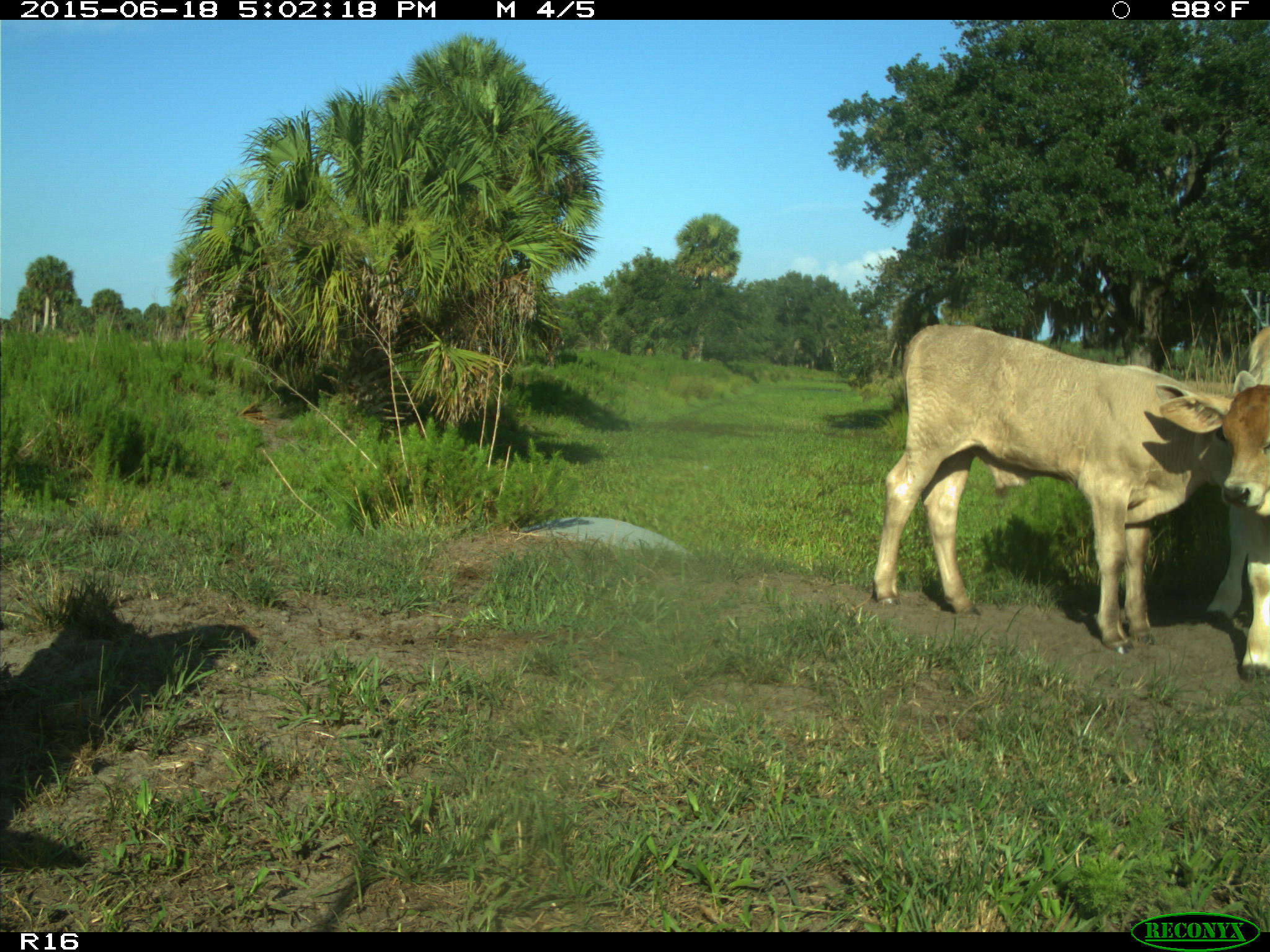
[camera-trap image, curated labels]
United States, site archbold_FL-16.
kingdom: Animalia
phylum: Chordata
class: Mammalia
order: Artiodactyla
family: Bovidae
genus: Bos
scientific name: Bos taurus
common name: domestic cow